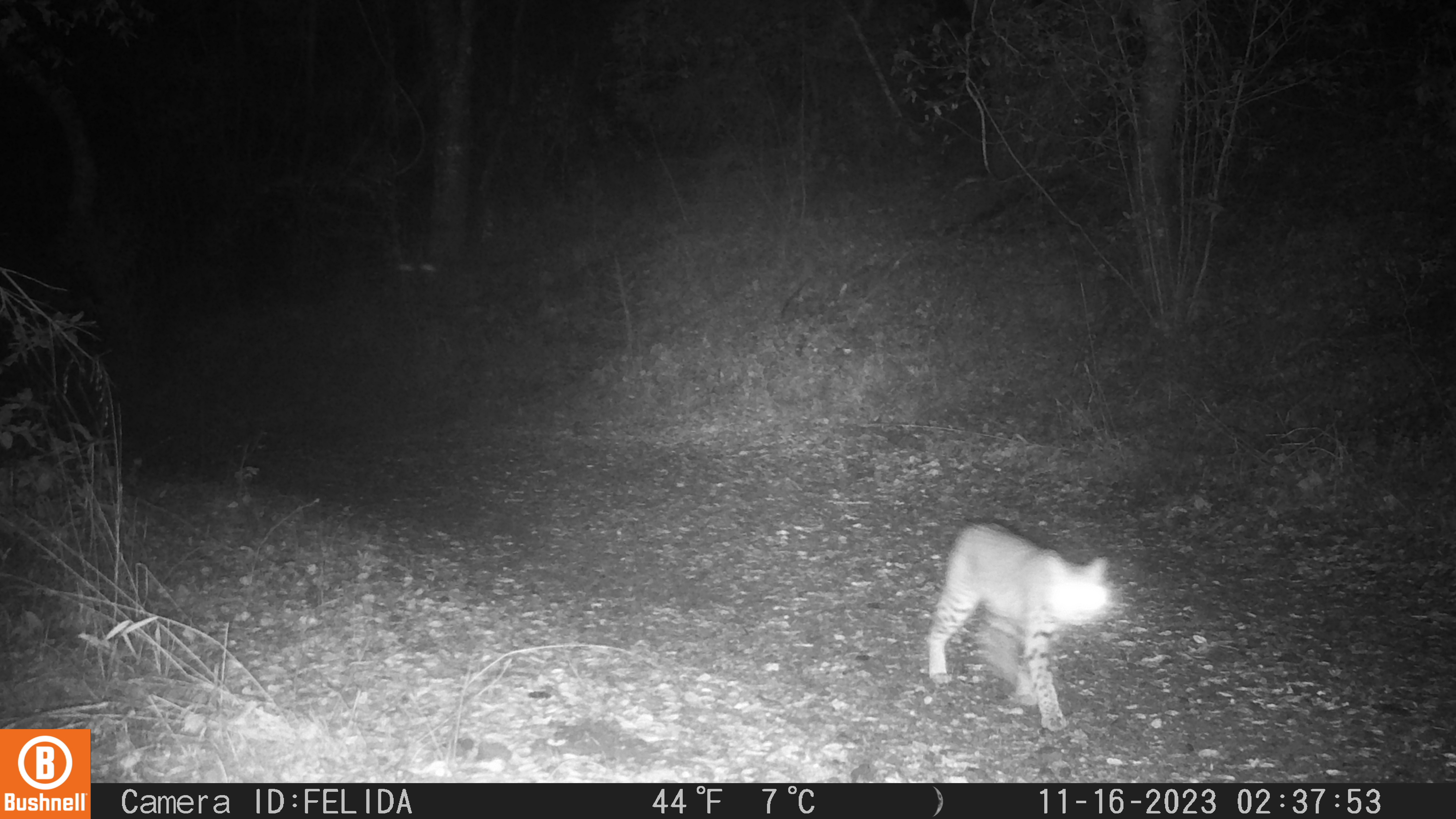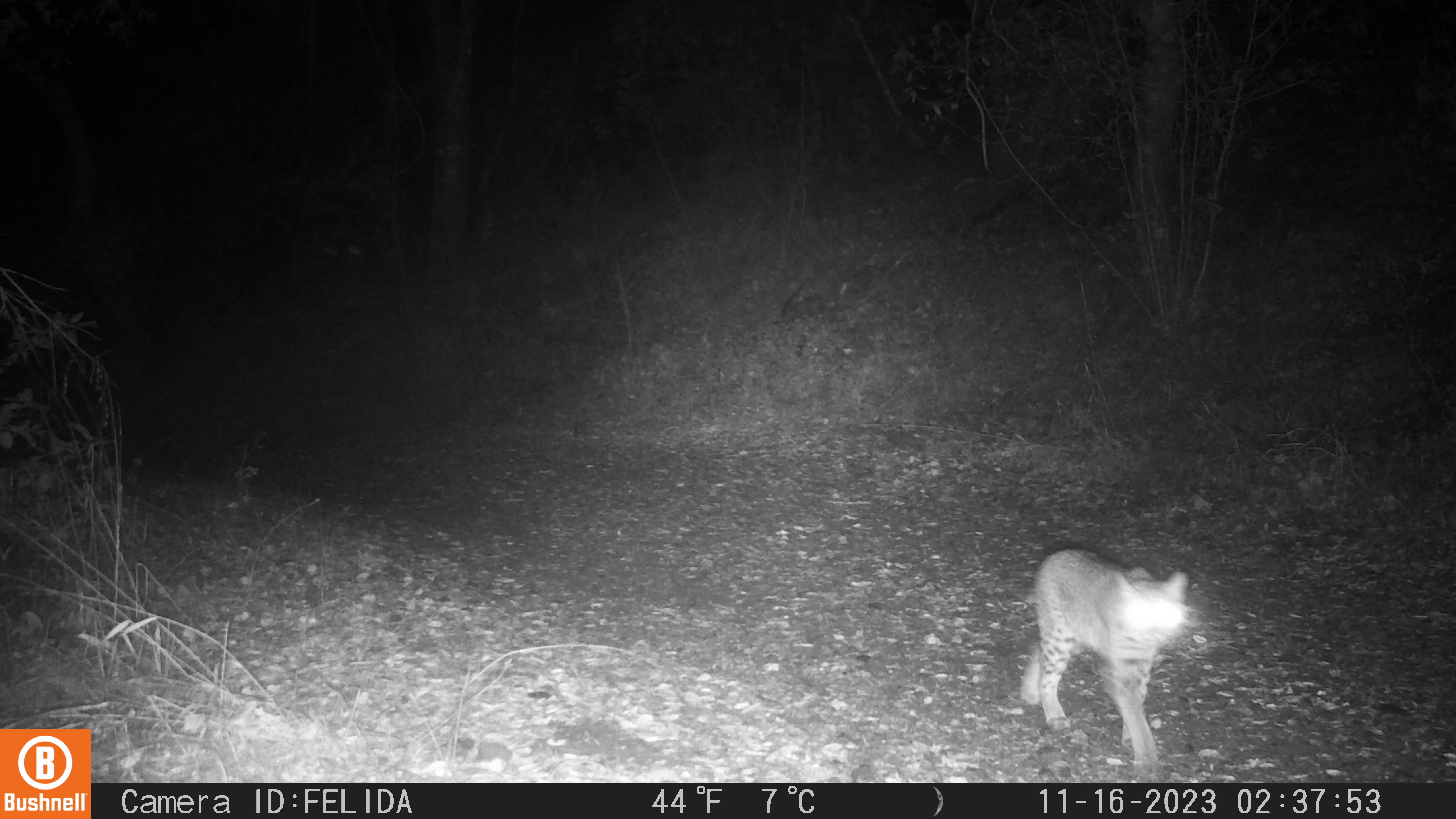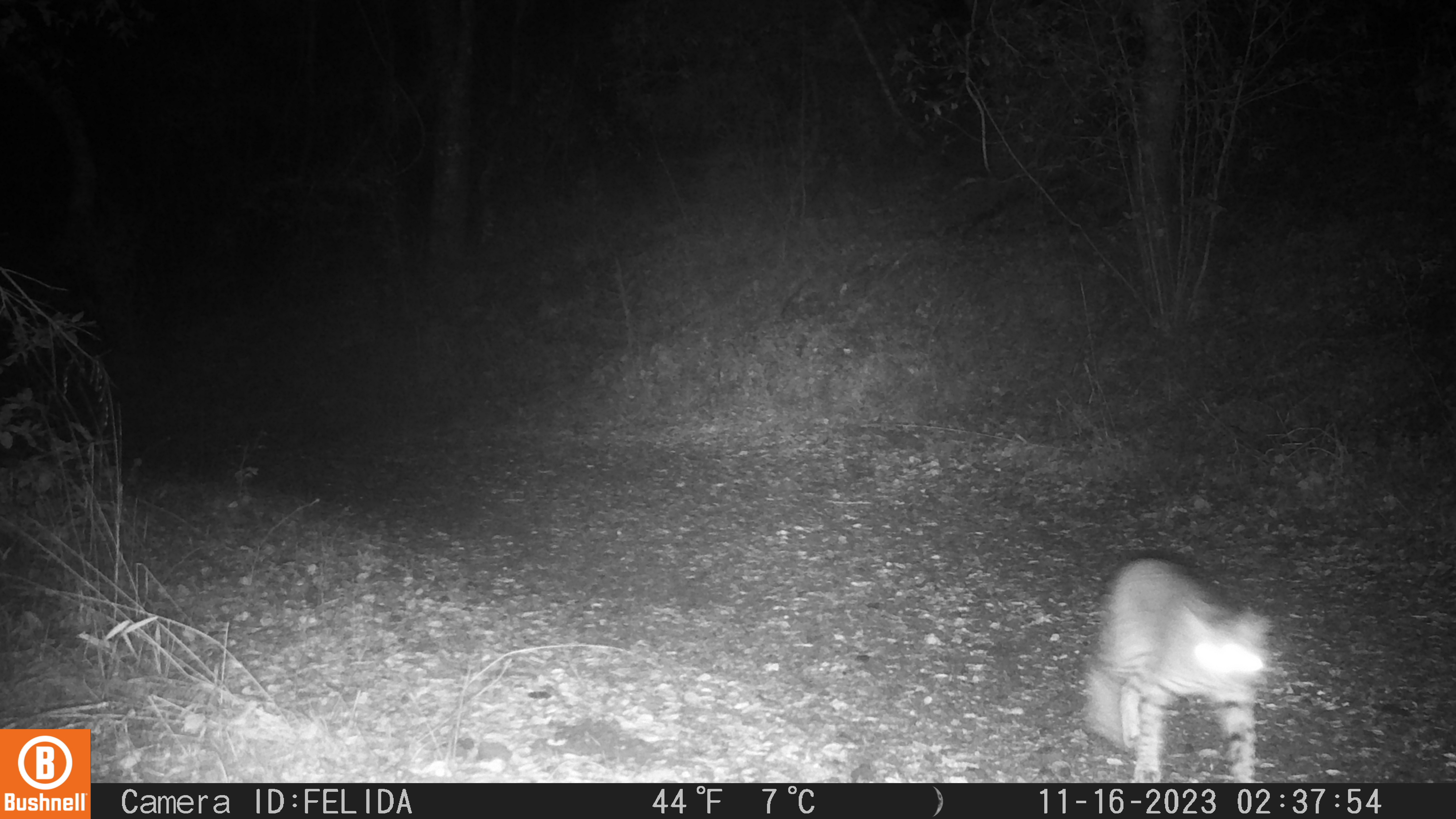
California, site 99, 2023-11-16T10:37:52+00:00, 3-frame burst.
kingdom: Animalia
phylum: Chordata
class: Mammalia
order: Carnivora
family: Felidae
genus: Lynx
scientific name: Lynx rufus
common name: bobcat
Bobcat (Lynx rufus).